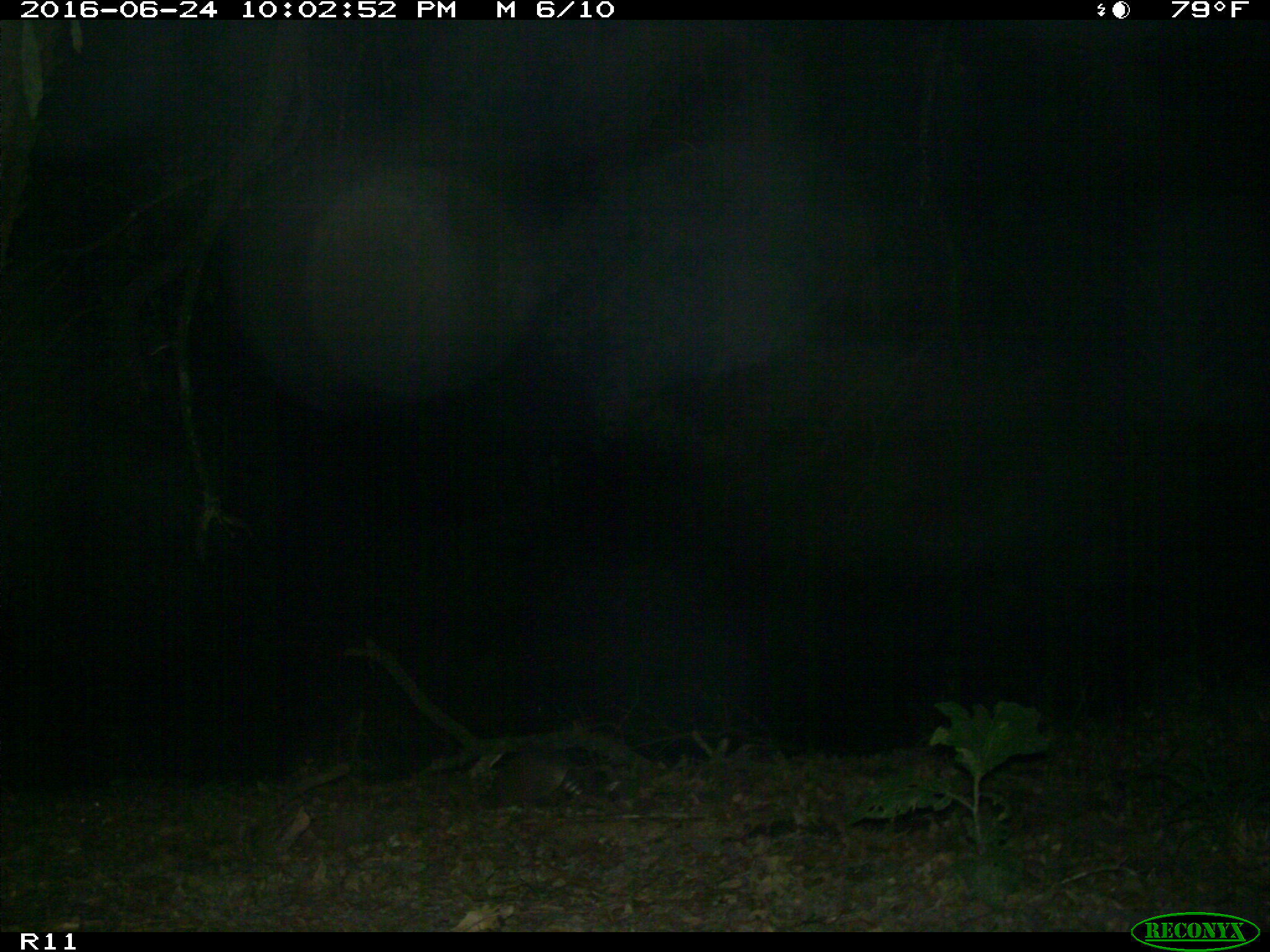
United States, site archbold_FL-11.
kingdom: Animalia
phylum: Chordata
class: Mammalia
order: Cingulata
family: Dasypodidae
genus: Dasypus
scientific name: Dasypus novemcinctus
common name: nine-banded armadillo